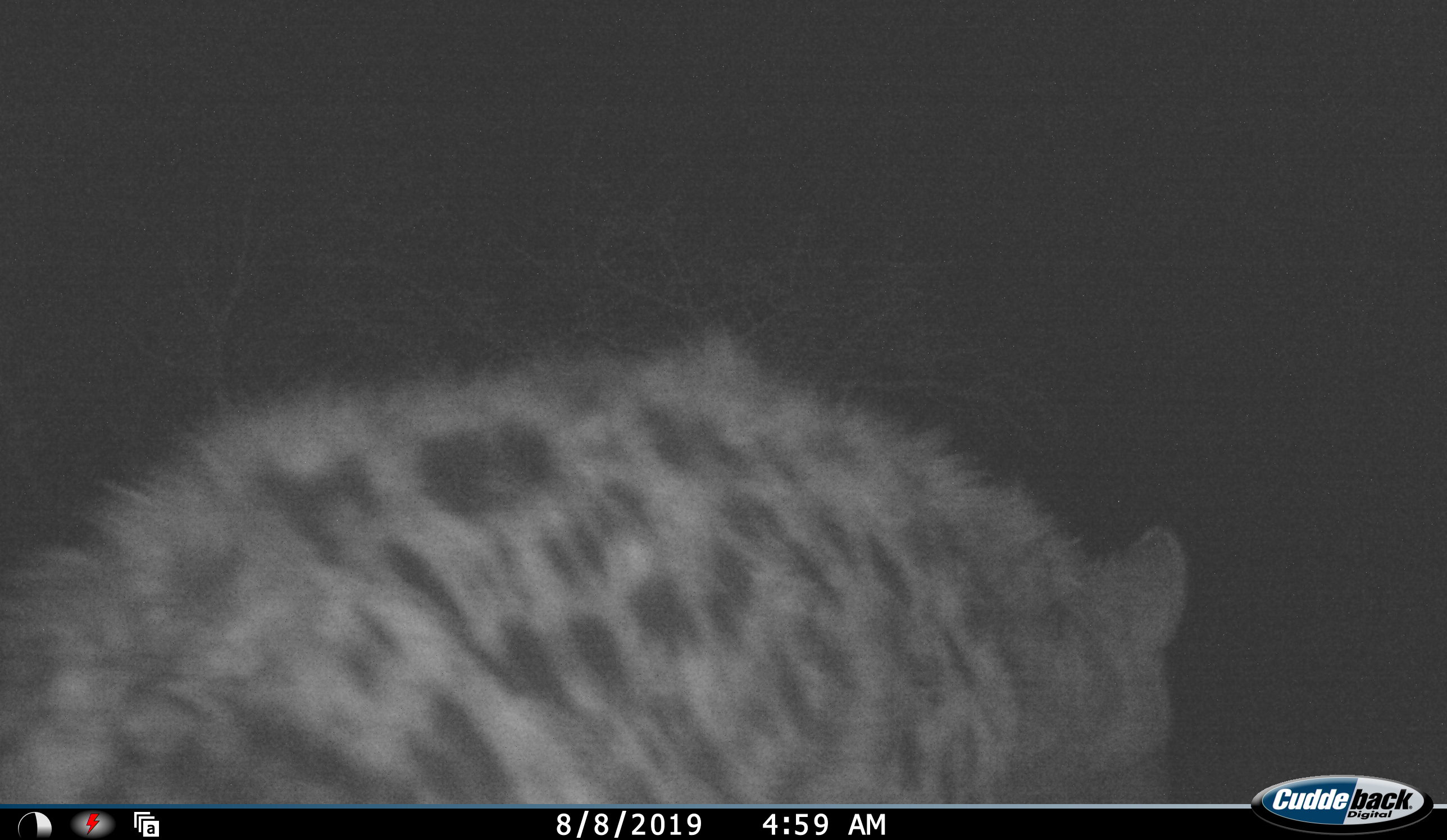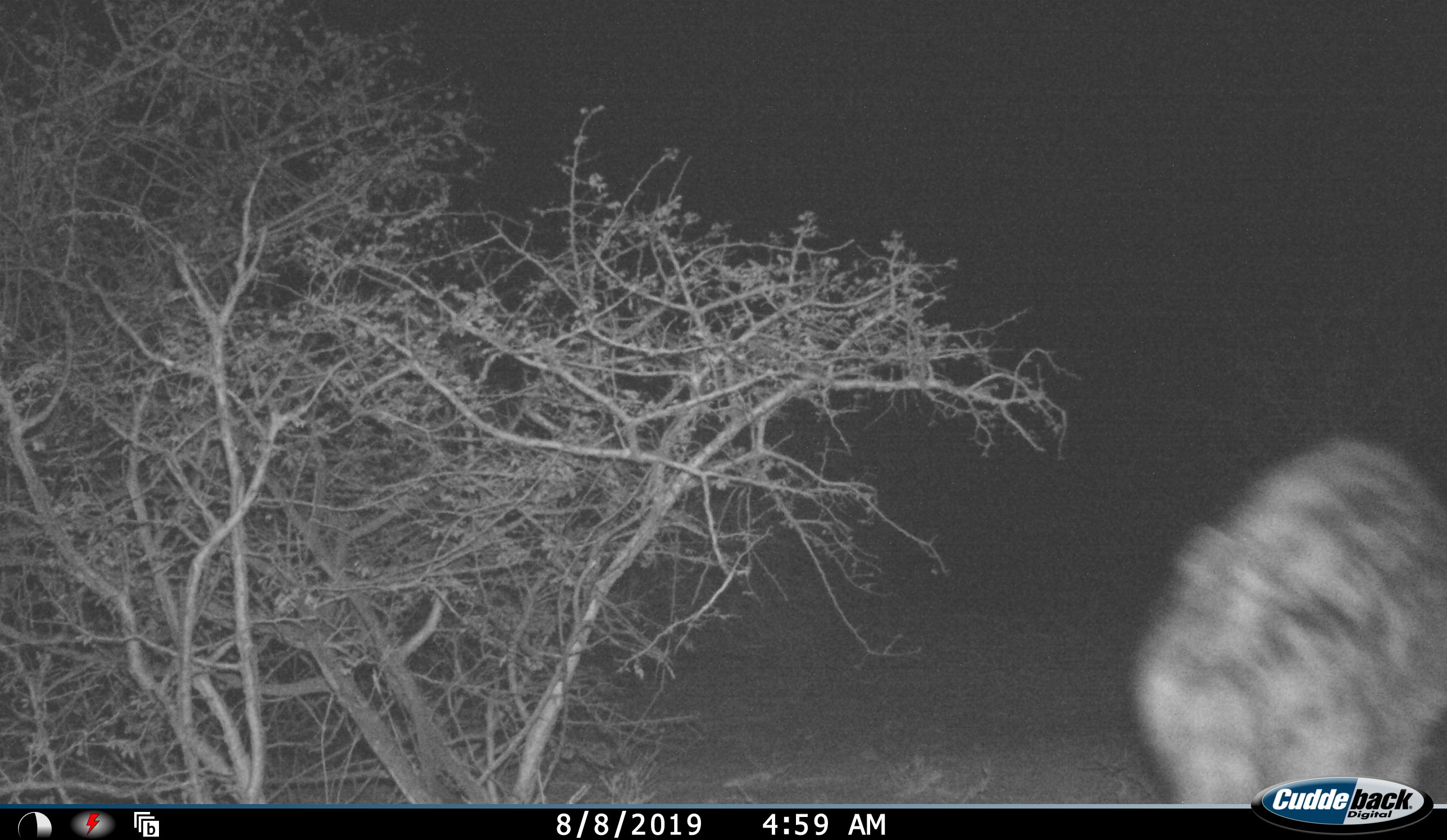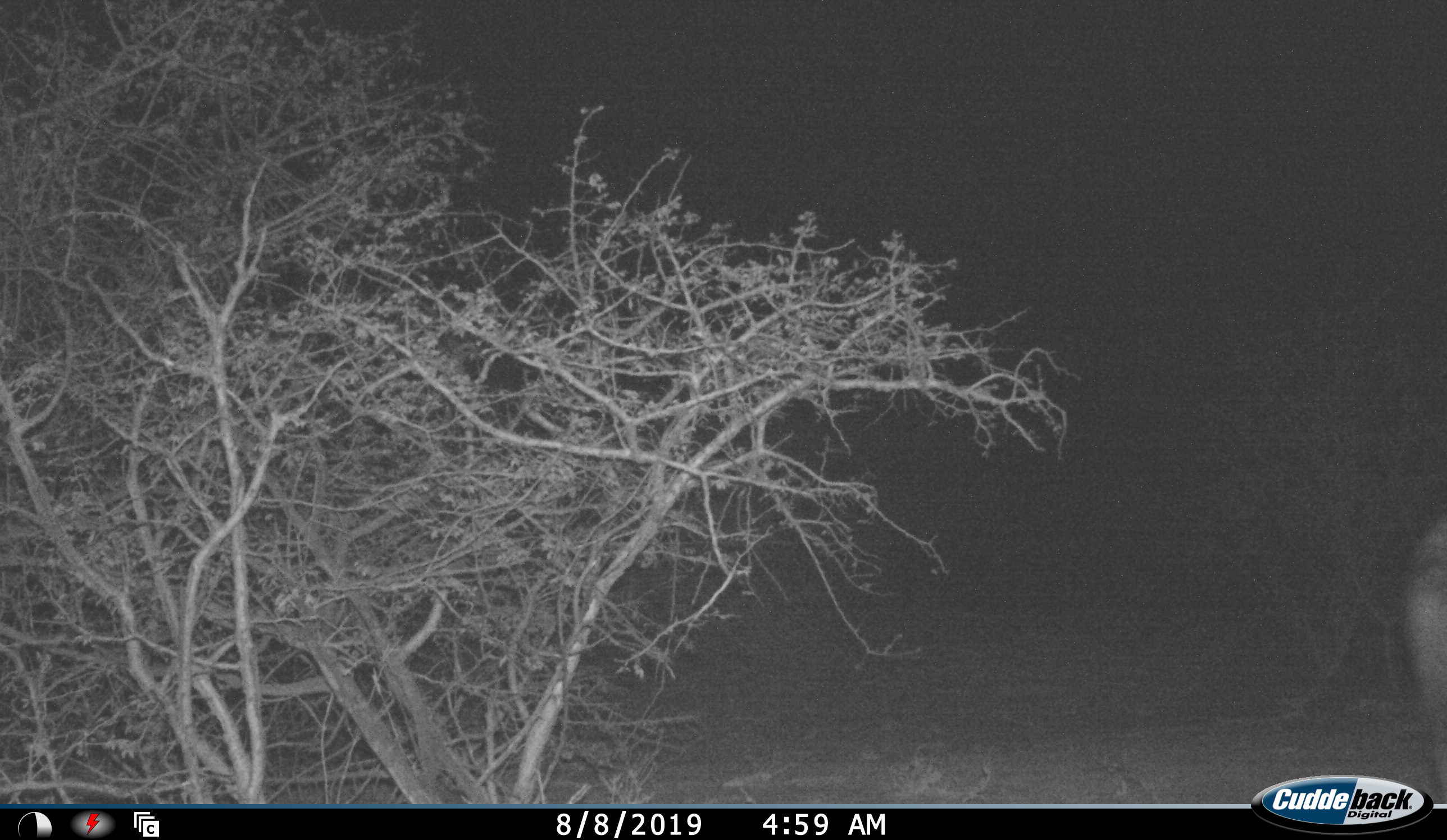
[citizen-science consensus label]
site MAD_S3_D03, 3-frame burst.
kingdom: Animalia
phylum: Chordata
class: Mammalia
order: Carnivora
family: Hyaenidae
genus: Crocuta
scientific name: Crocuta crocuta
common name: spotted hyena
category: hyenaspotted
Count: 1.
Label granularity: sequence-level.